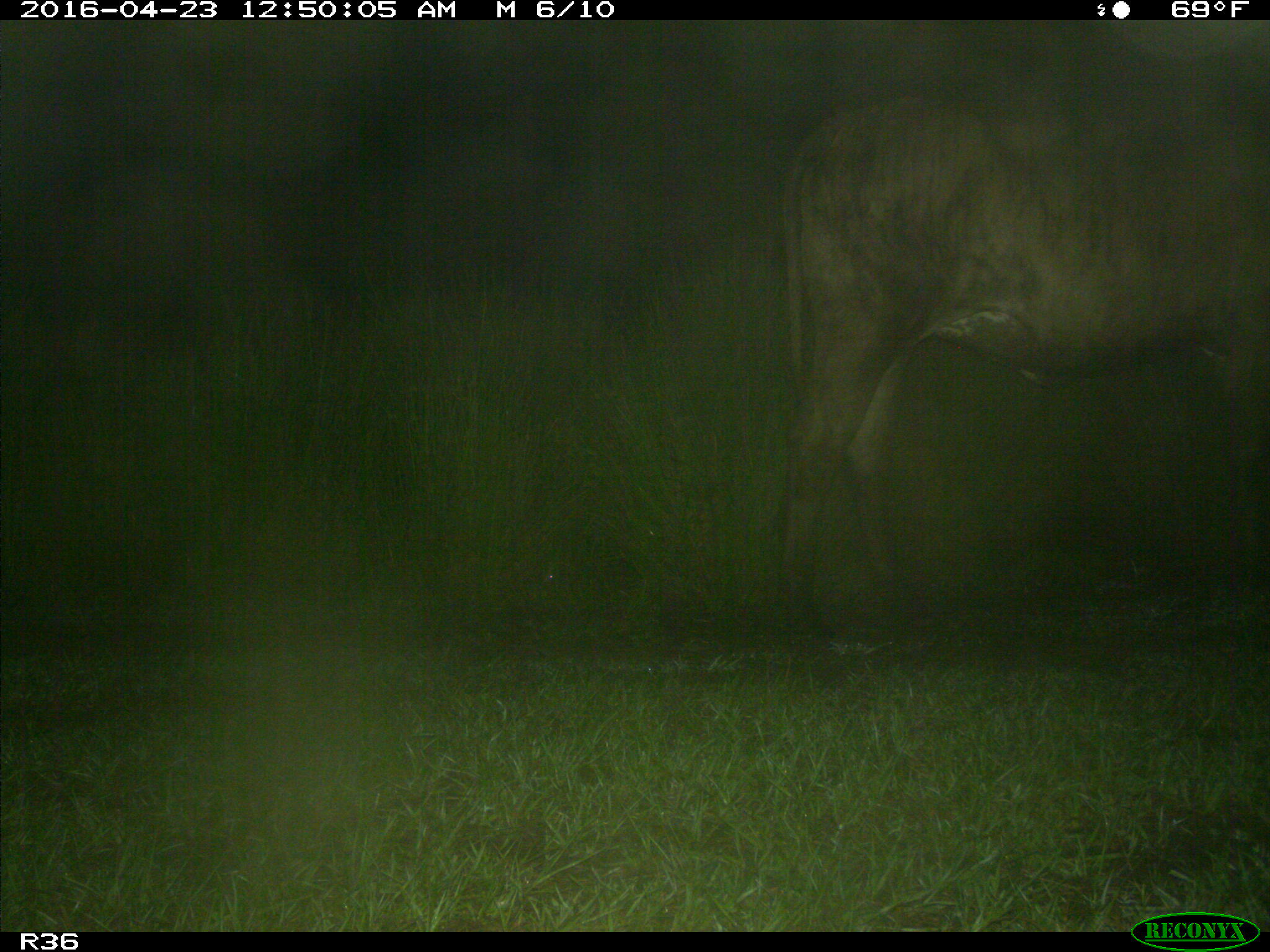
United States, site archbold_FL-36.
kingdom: Animalia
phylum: Chordata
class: Mammalia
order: Artiodactyla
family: Bovidae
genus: Bos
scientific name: Bos taurus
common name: domestic cow